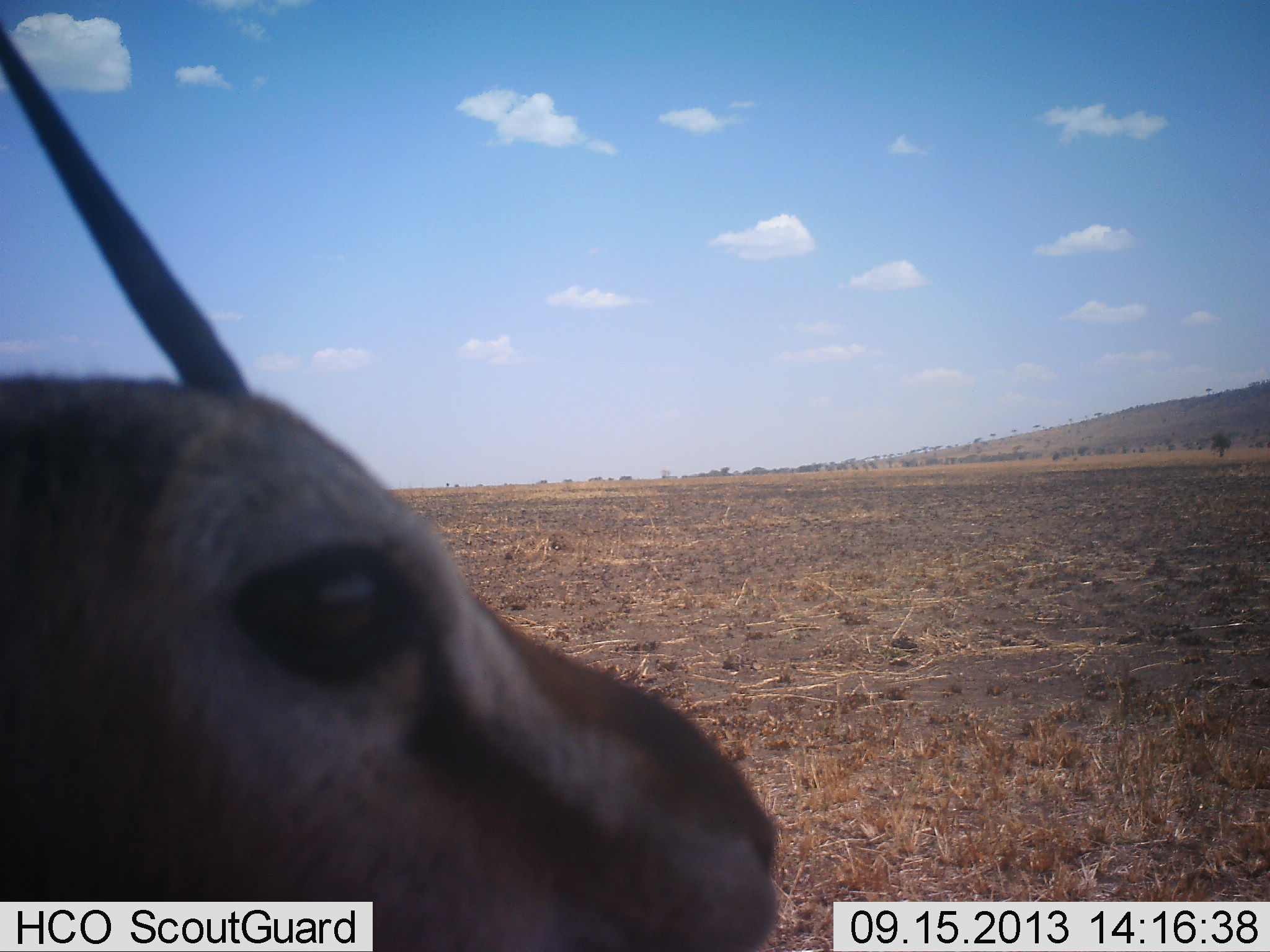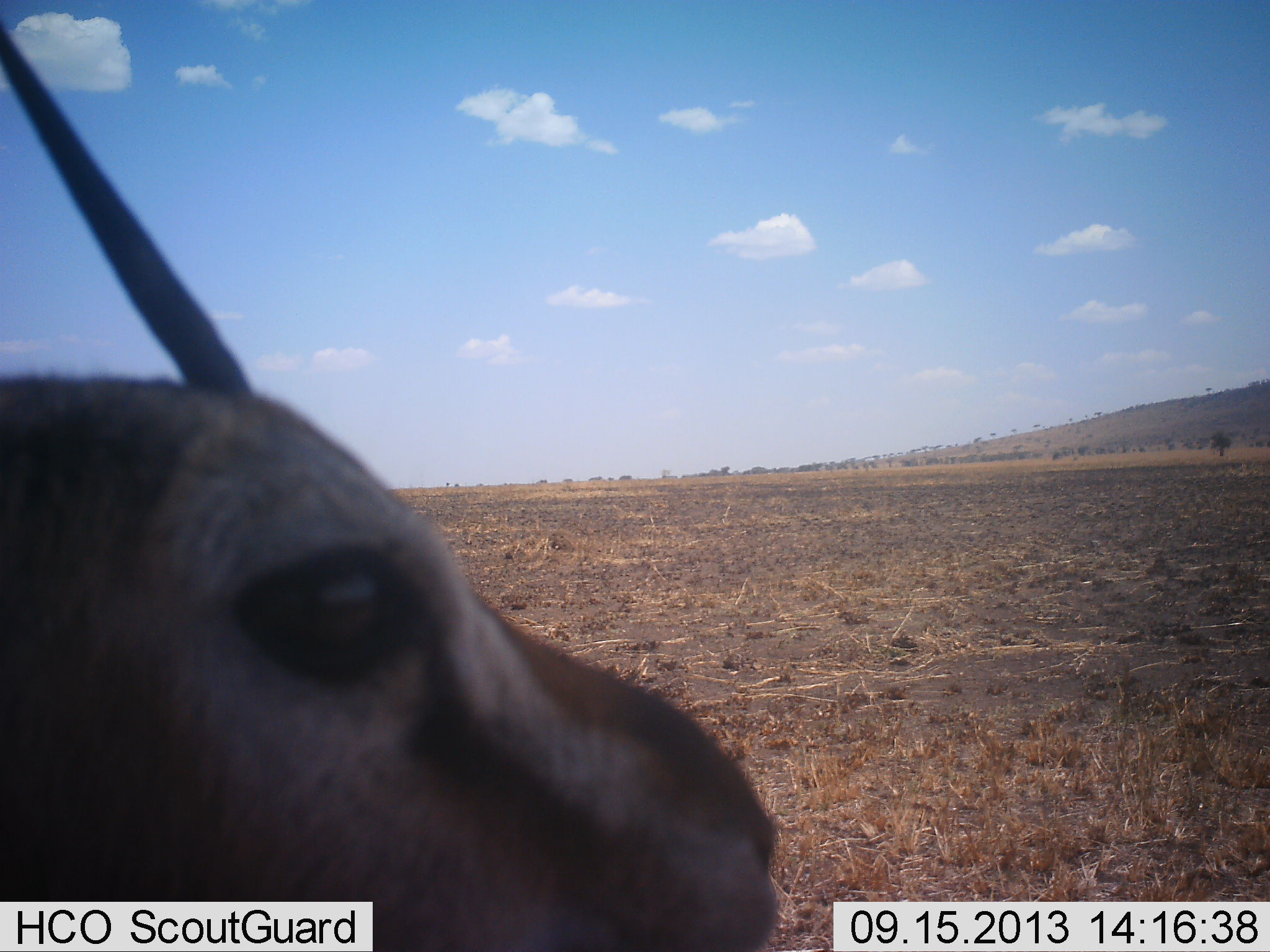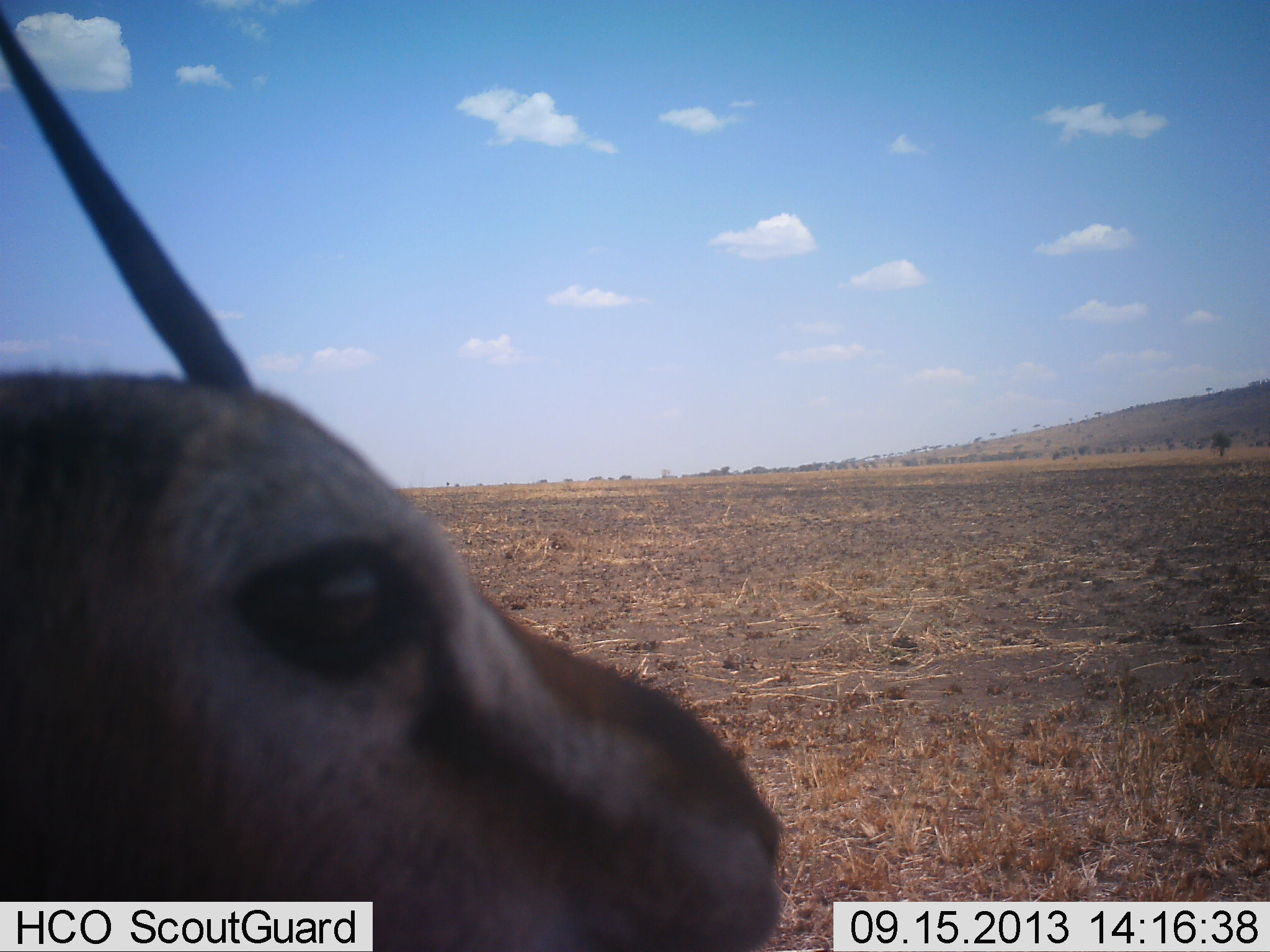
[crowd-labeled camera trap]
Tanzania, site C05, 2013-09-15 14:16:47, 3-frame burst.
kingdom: Animalia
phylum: Chordata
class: Mammalia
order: Artiodactyla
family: Bovidae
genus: Eudorcas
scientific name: Eudorcas thomsonii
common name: thomson's gazelle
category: gazellethomsons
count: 1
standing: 90%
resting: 0%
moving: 10%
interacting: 0%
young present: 0%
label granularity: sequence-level